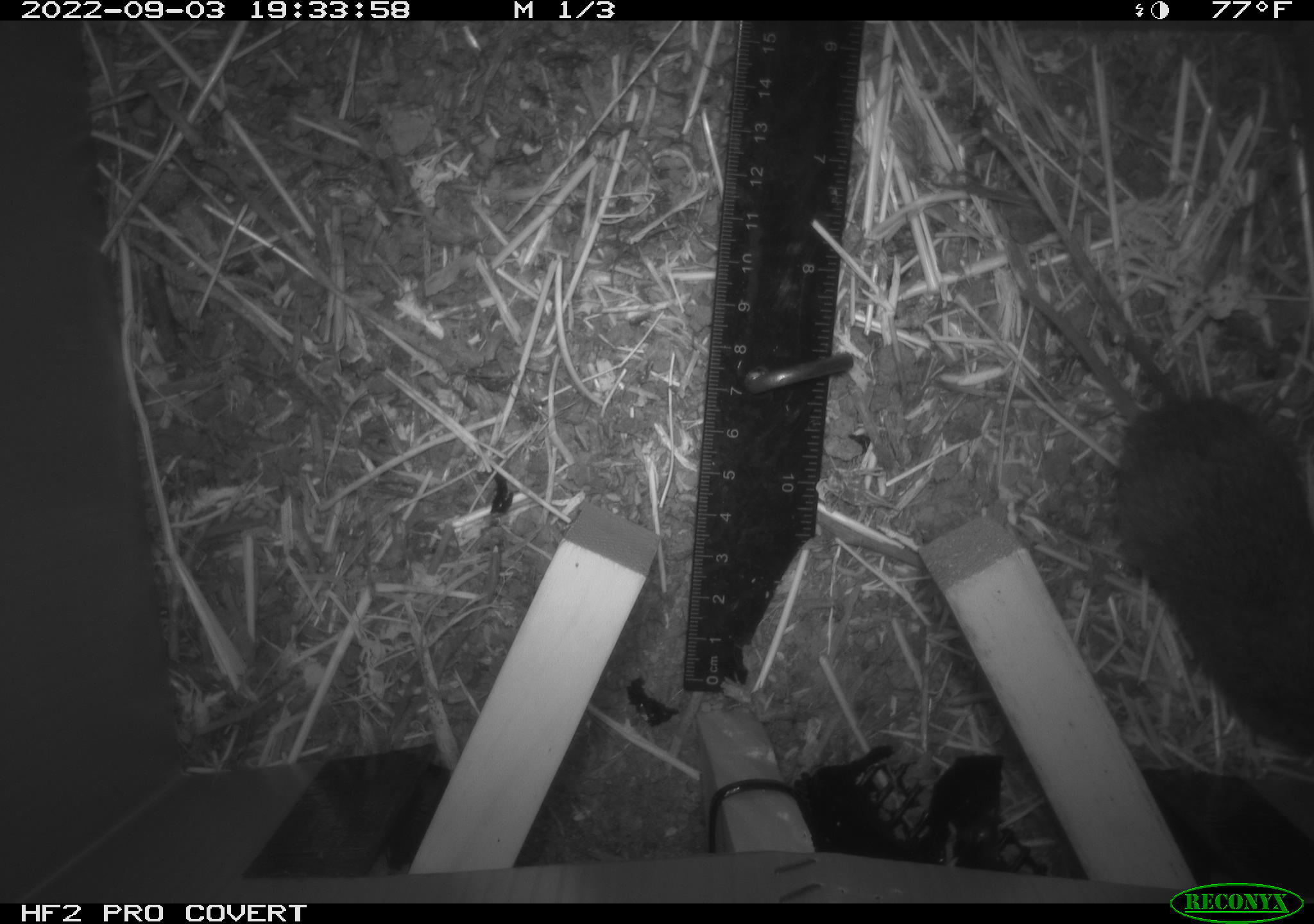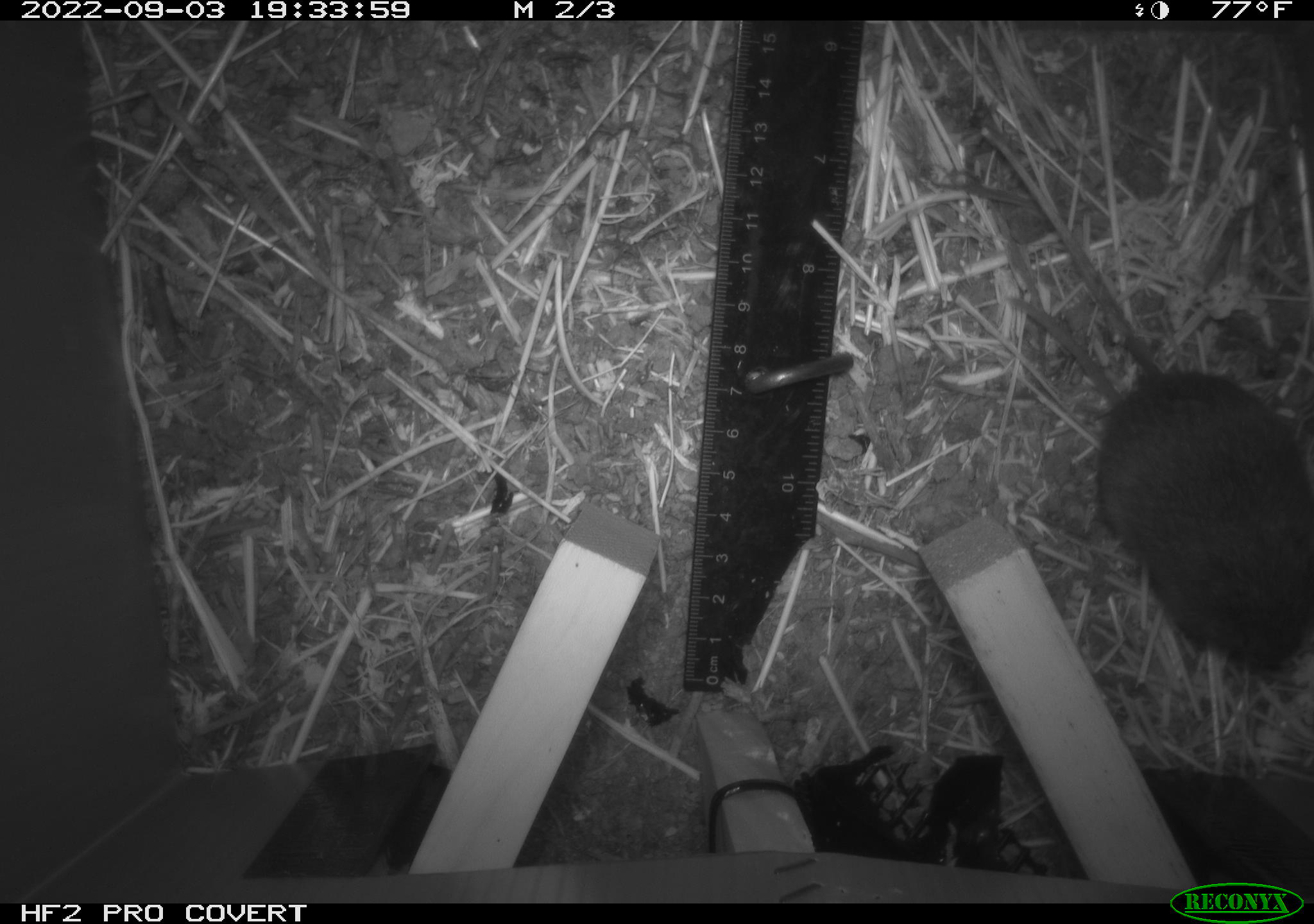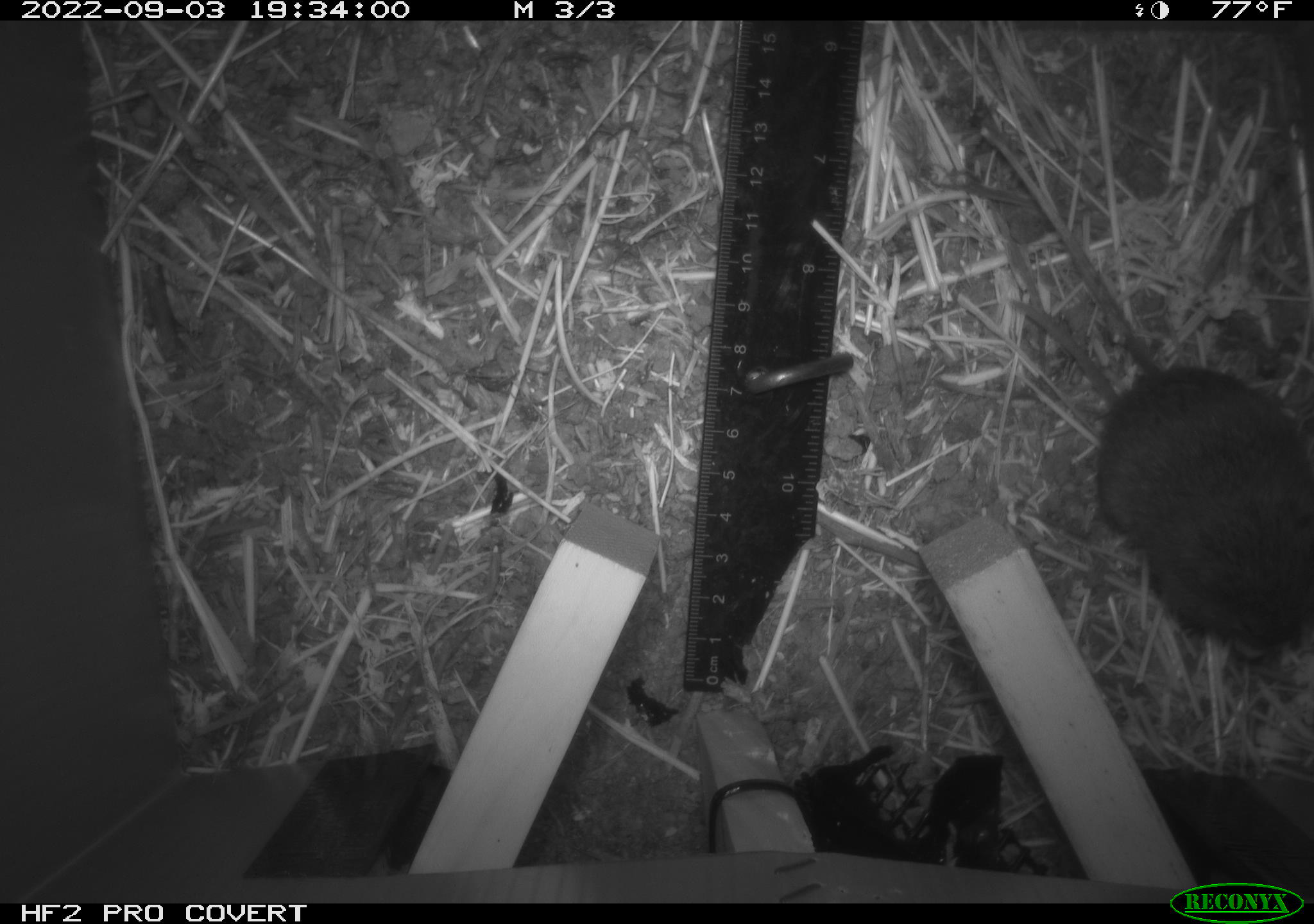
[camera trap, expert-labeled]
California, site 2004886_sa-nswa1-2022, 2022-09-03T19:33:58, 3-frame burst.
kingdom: Animalia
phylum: Chordata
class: Mammalia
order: Rodentia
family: Cricetidae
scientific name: Cricetidae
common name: hamsters, voles, lemmings, and allies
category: cricetidae family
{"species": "cricetidae family (hamsters, voles, lemmings, and allies) (Cricetidae)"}